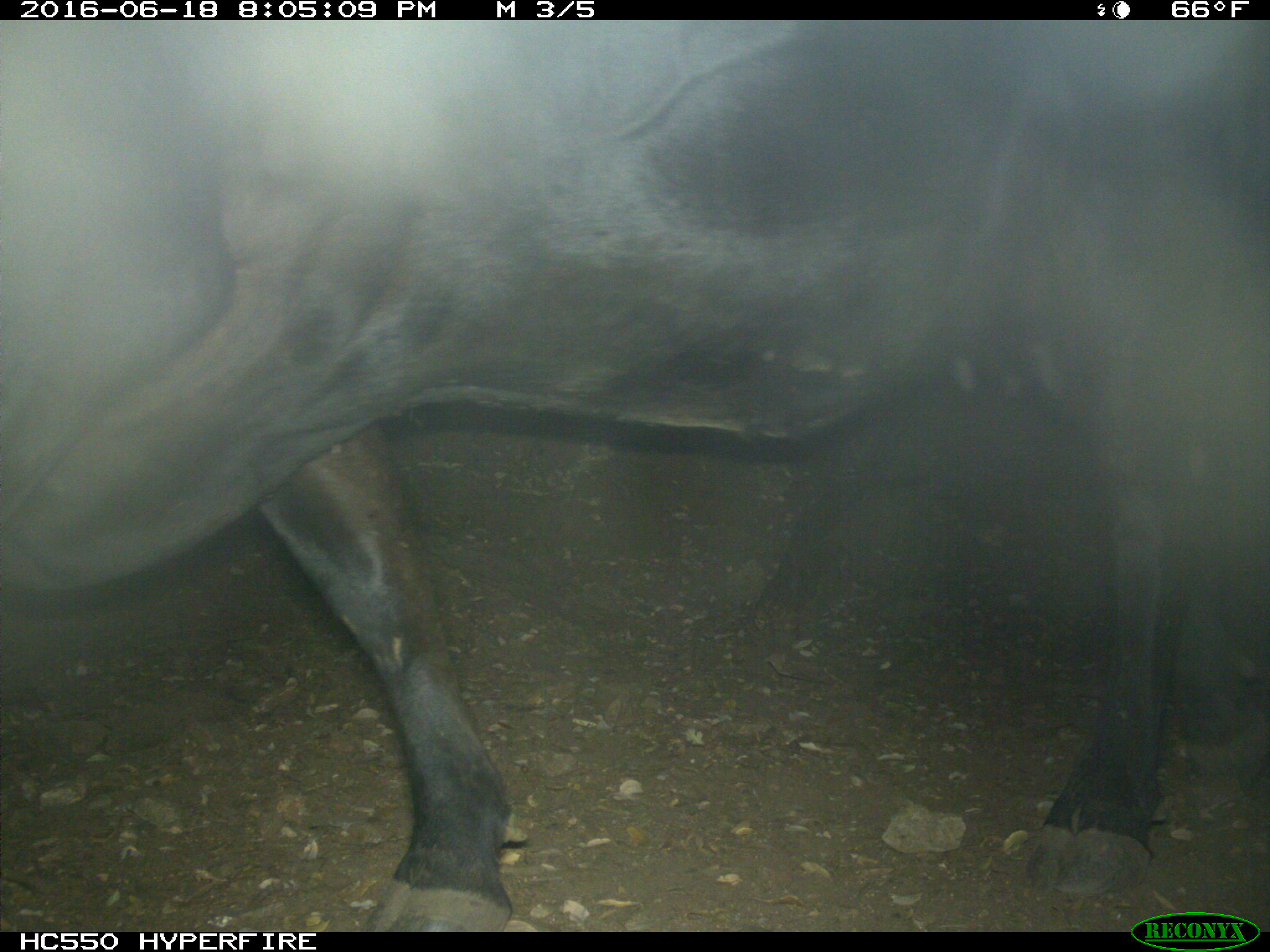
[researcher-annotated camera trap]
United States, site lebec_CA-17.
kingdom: Animalia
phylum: Chordata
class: Mammalia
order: Artiodactyla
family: Bovidae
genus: Bos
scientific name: Bos taurus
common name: domestic cow